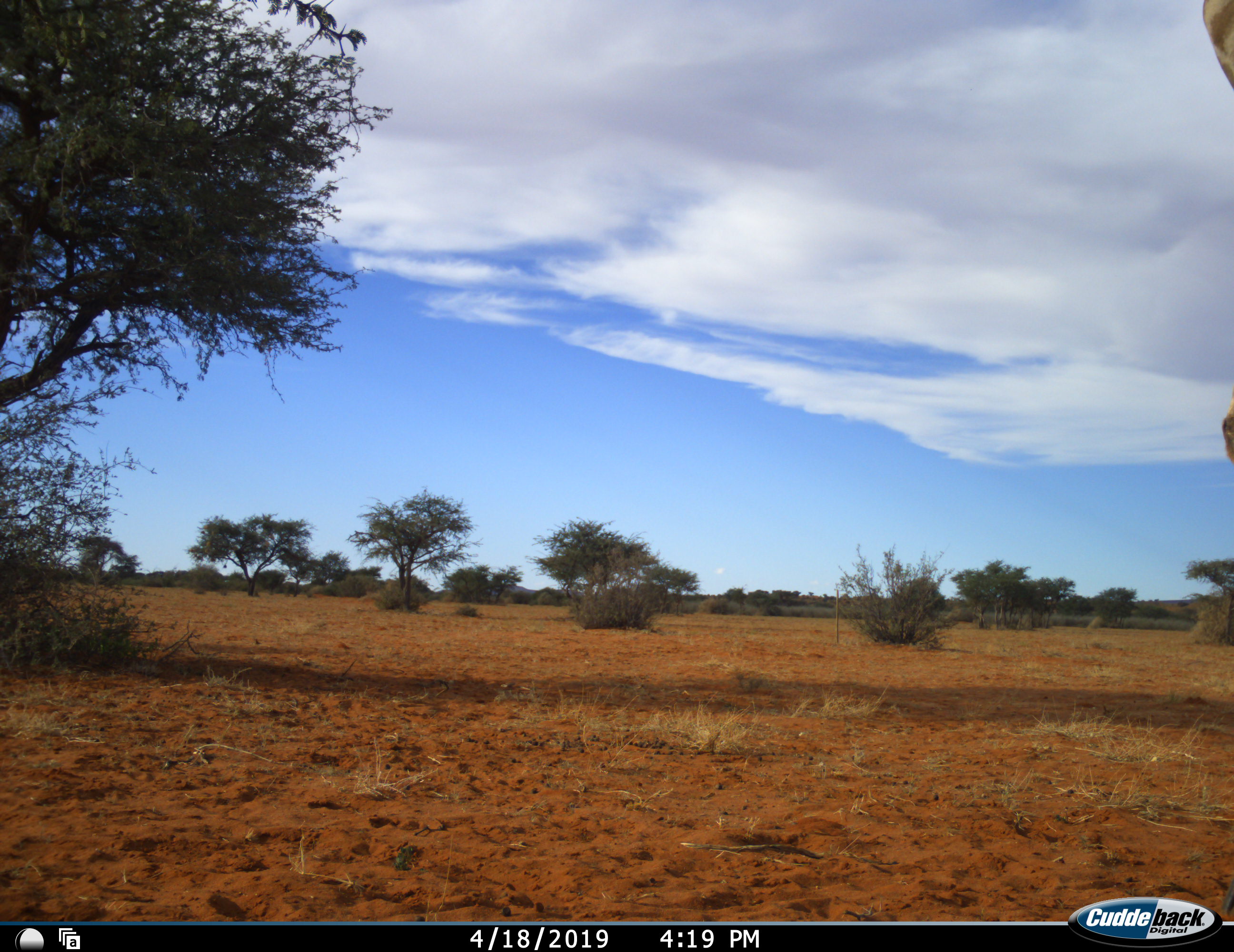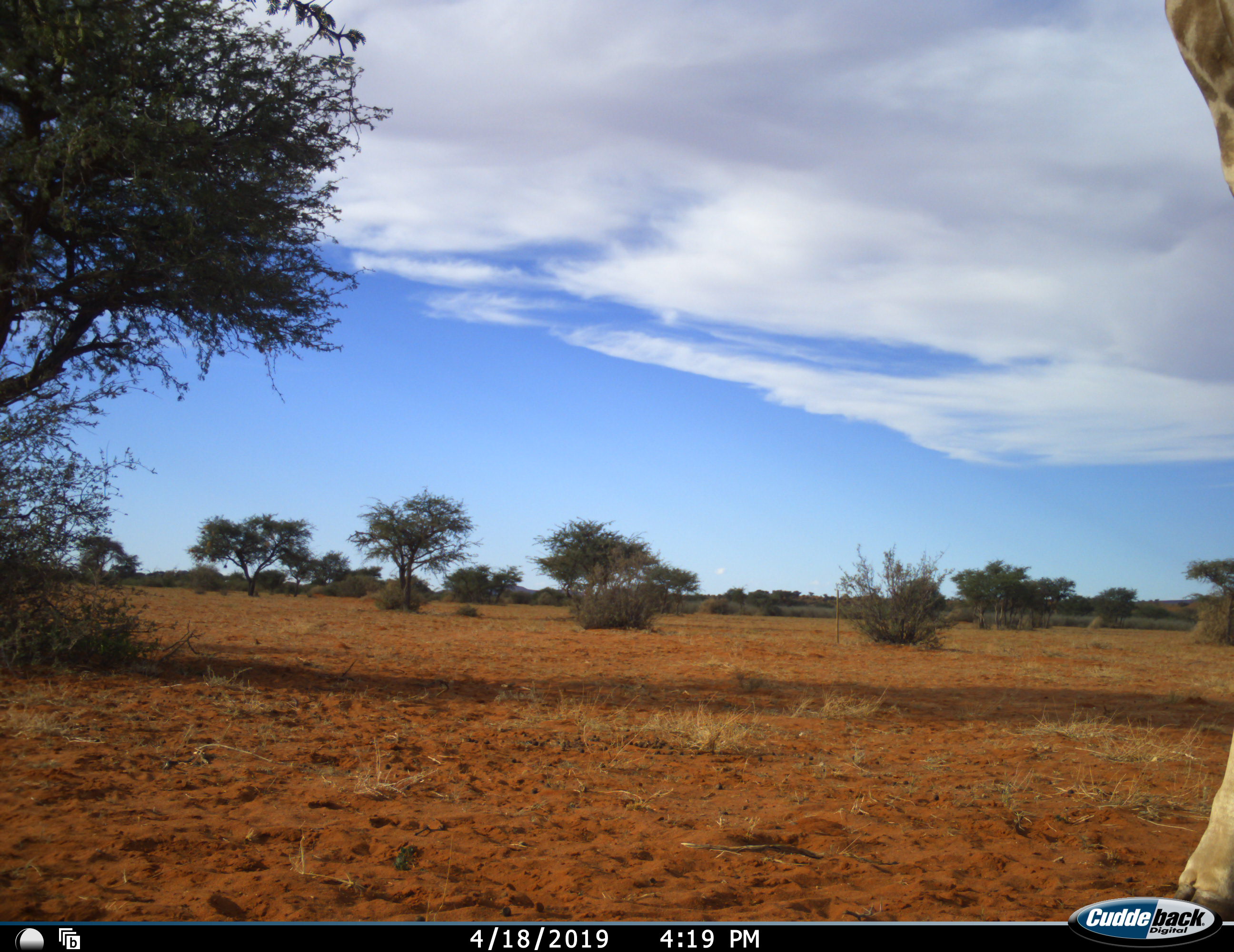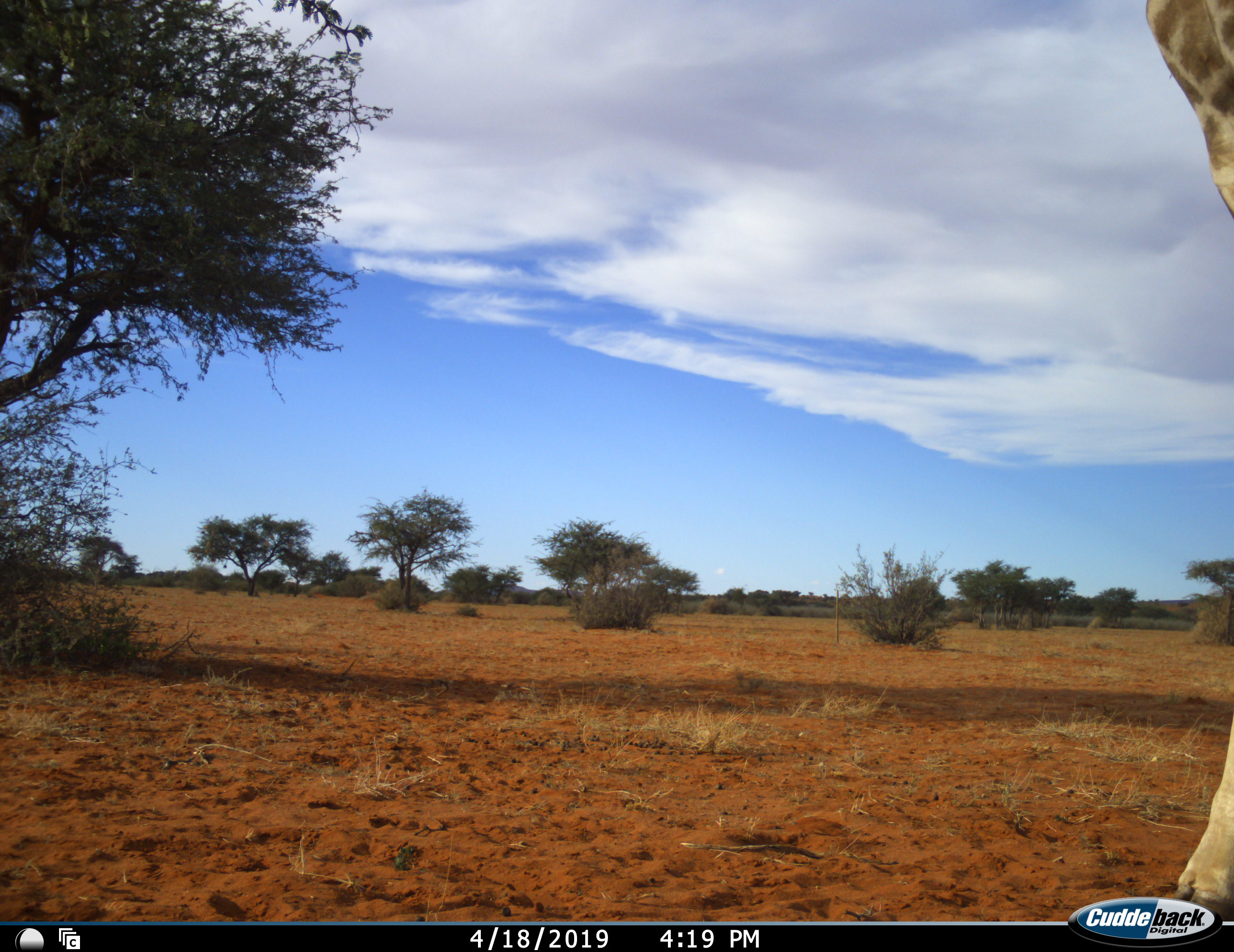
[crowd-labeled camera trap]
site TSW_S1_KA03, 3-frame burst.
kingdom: Animalia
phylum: Chordata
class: Mammalia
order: Artiodactyla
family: Giraffidae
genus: Giraffa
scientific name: Giraffa camelopardalis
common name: giraffe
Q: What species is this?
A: Giraffe (Giraffa camelopardalis).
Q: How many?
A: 1.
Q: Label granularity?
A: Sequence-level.